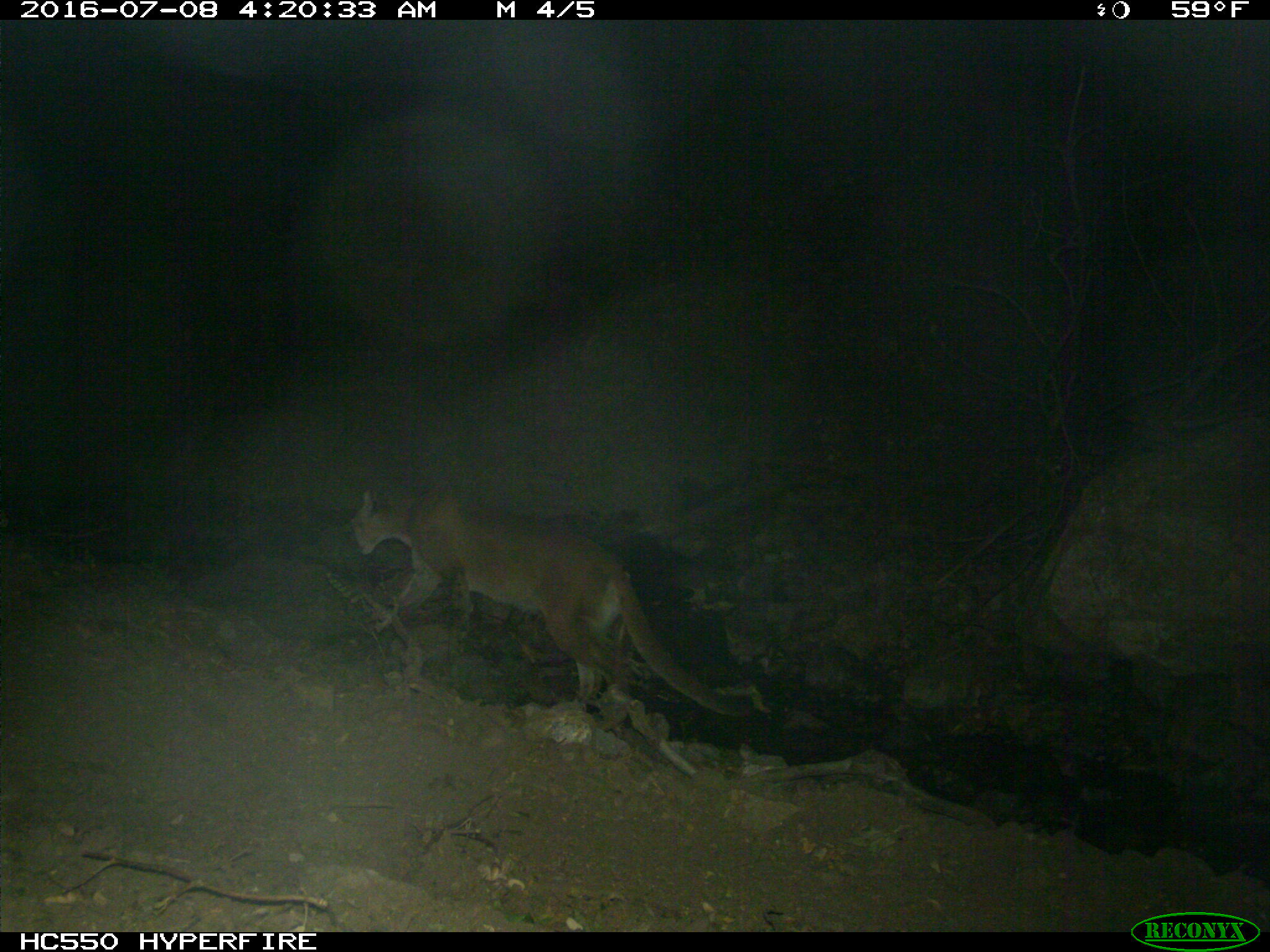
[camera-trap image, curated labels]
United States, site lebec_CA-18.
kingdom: Animalia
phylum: Chordata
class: Mammalia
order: Carnivora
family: Felidae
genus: Puma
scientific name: Puma concolor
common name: mountain lion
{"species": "Puma concolor (mountain lion)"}